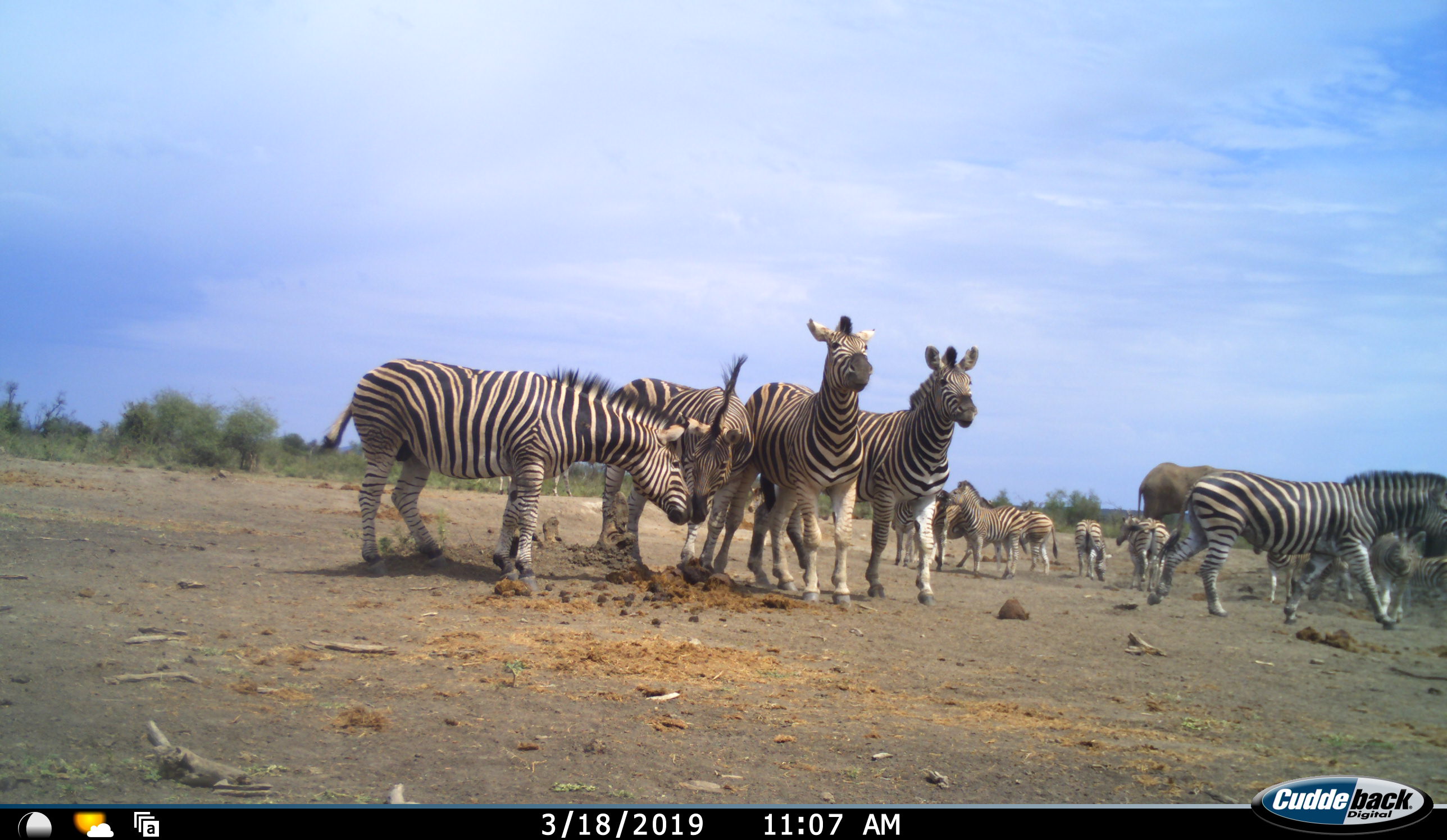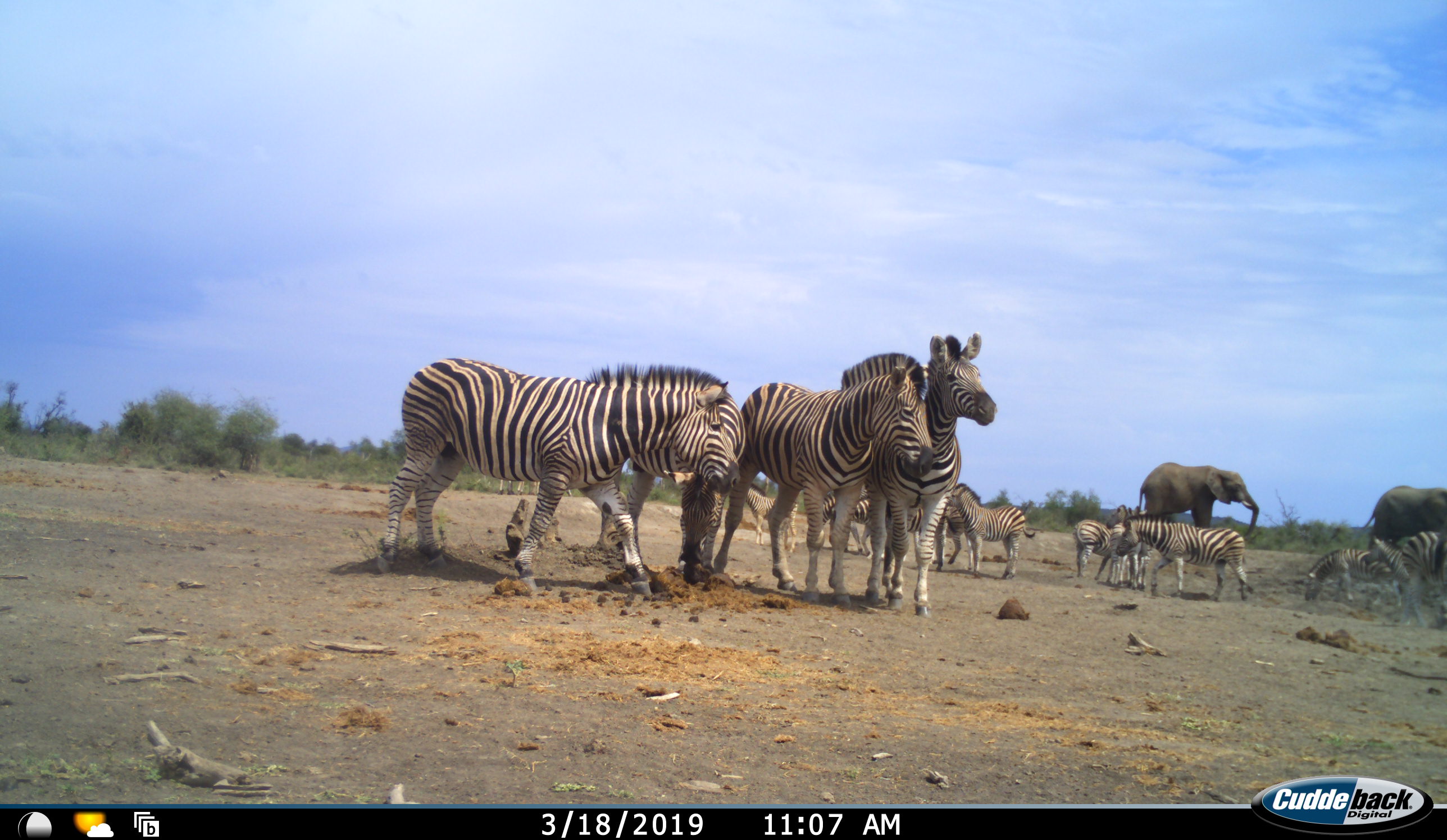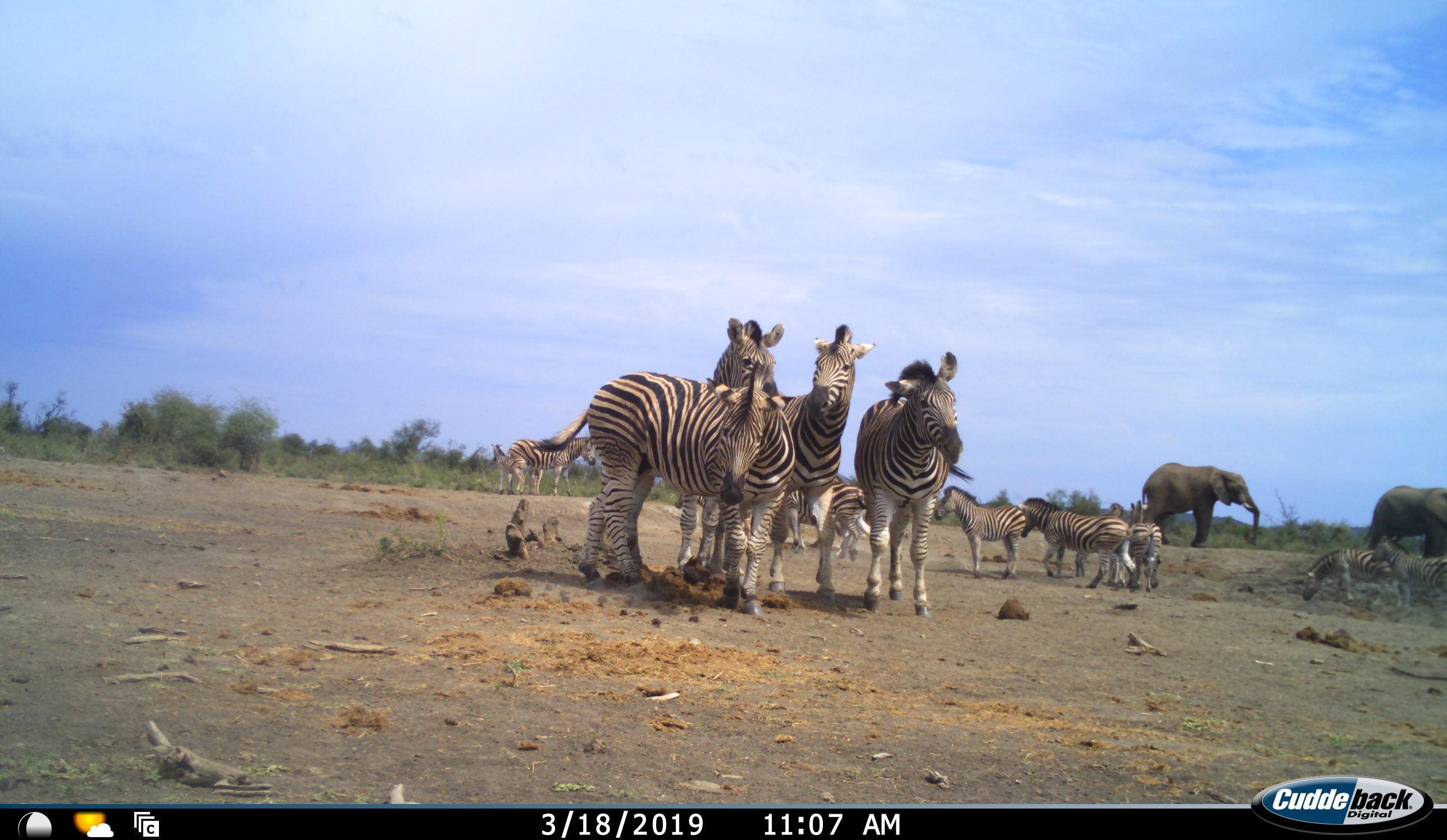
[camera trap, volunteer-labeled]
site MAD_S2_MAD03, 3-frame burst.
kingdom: Animalia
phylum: Chordata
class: Mammalia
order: Perissodactyla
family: Equidae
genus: Equus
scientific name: Equus quagga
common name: plains zebra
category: zebraplains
Zebraplains (plains zebra) (Equus quagga), count 11-50. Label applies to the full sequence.